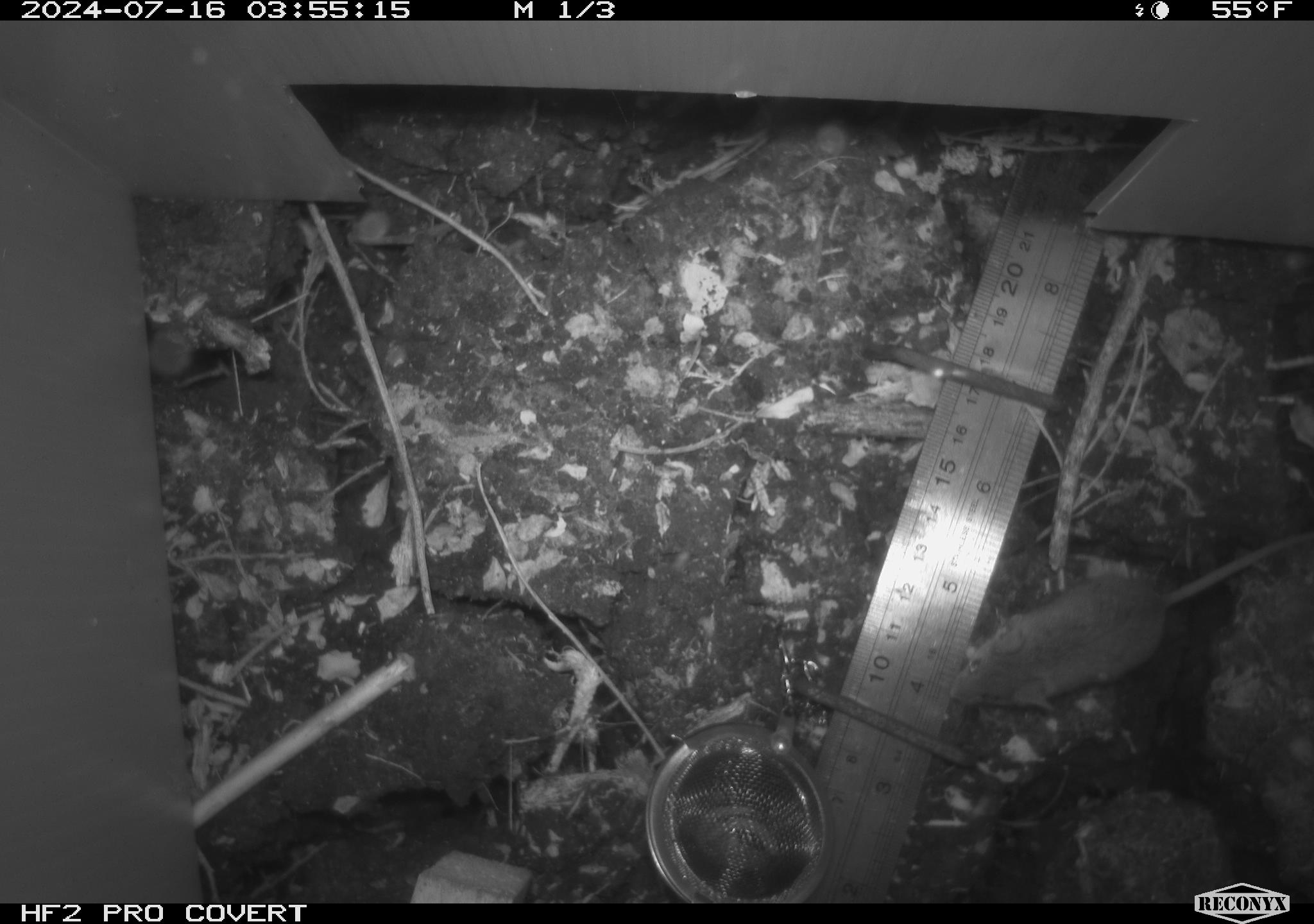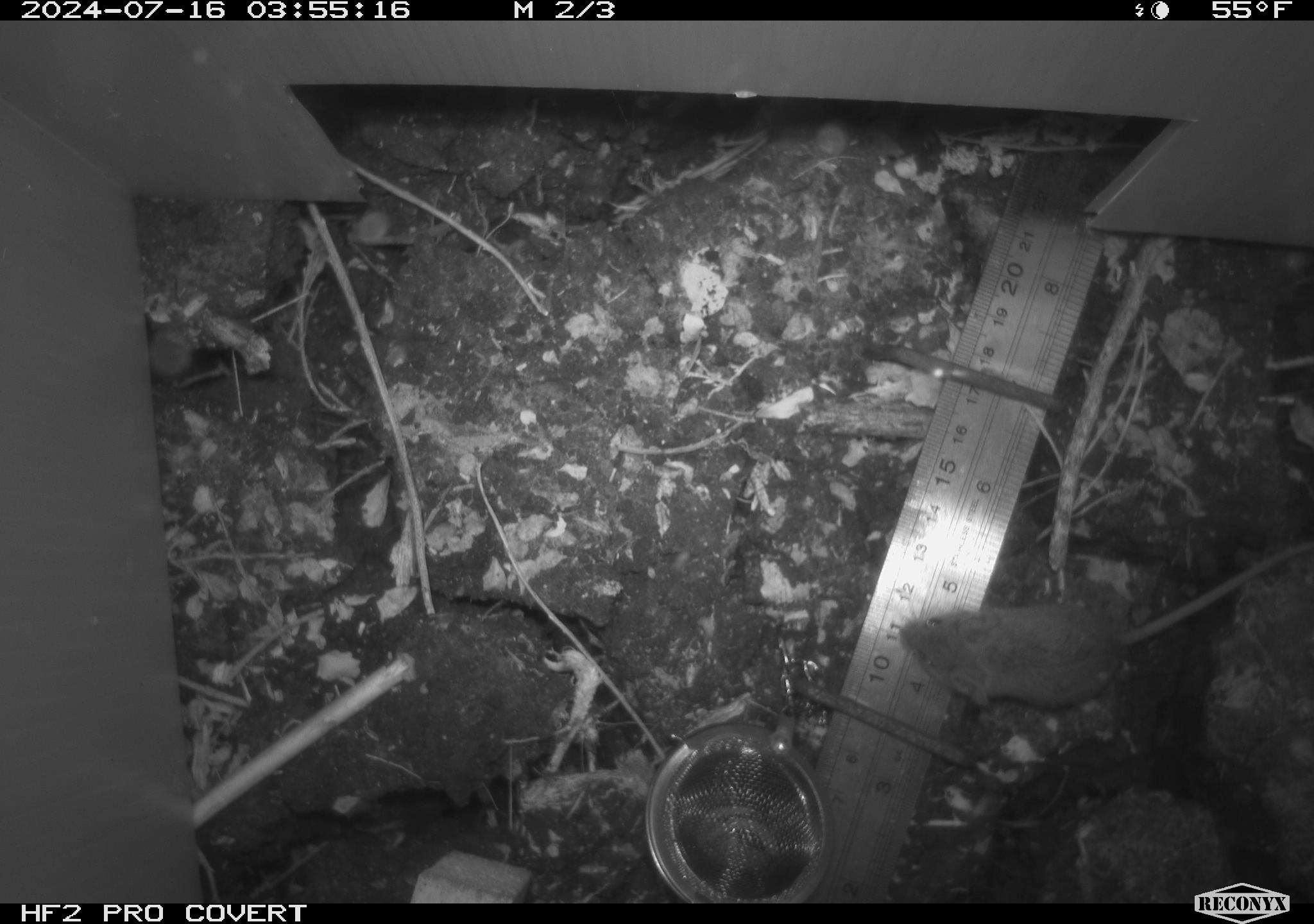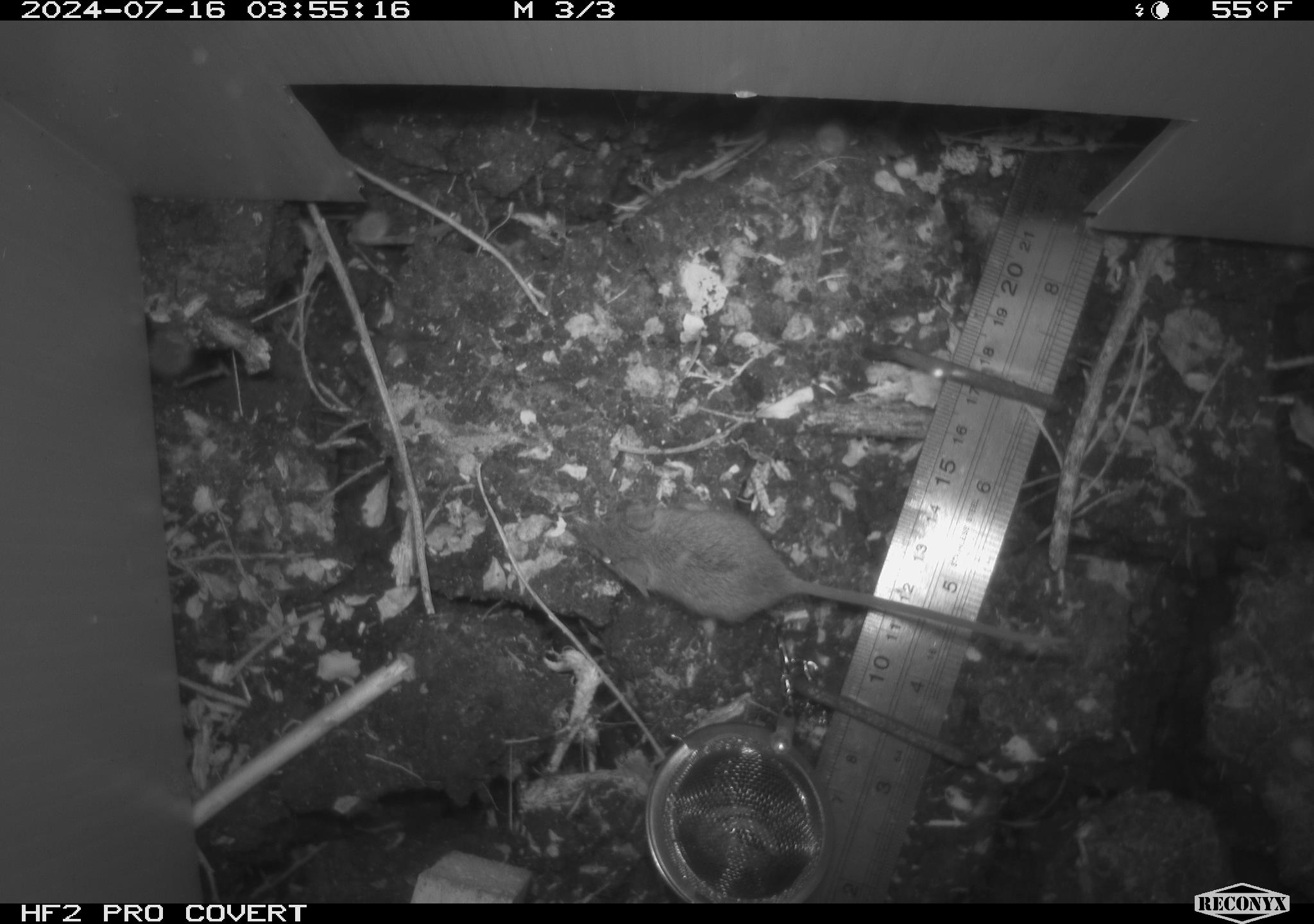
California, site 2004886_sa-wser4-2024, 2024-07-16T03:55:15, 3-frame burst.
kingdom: Animalia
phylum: Chordata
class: Mammalia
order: Rodentia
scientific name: Rodentia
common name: mouse species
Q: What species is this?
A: Mouse species (Rodentia).